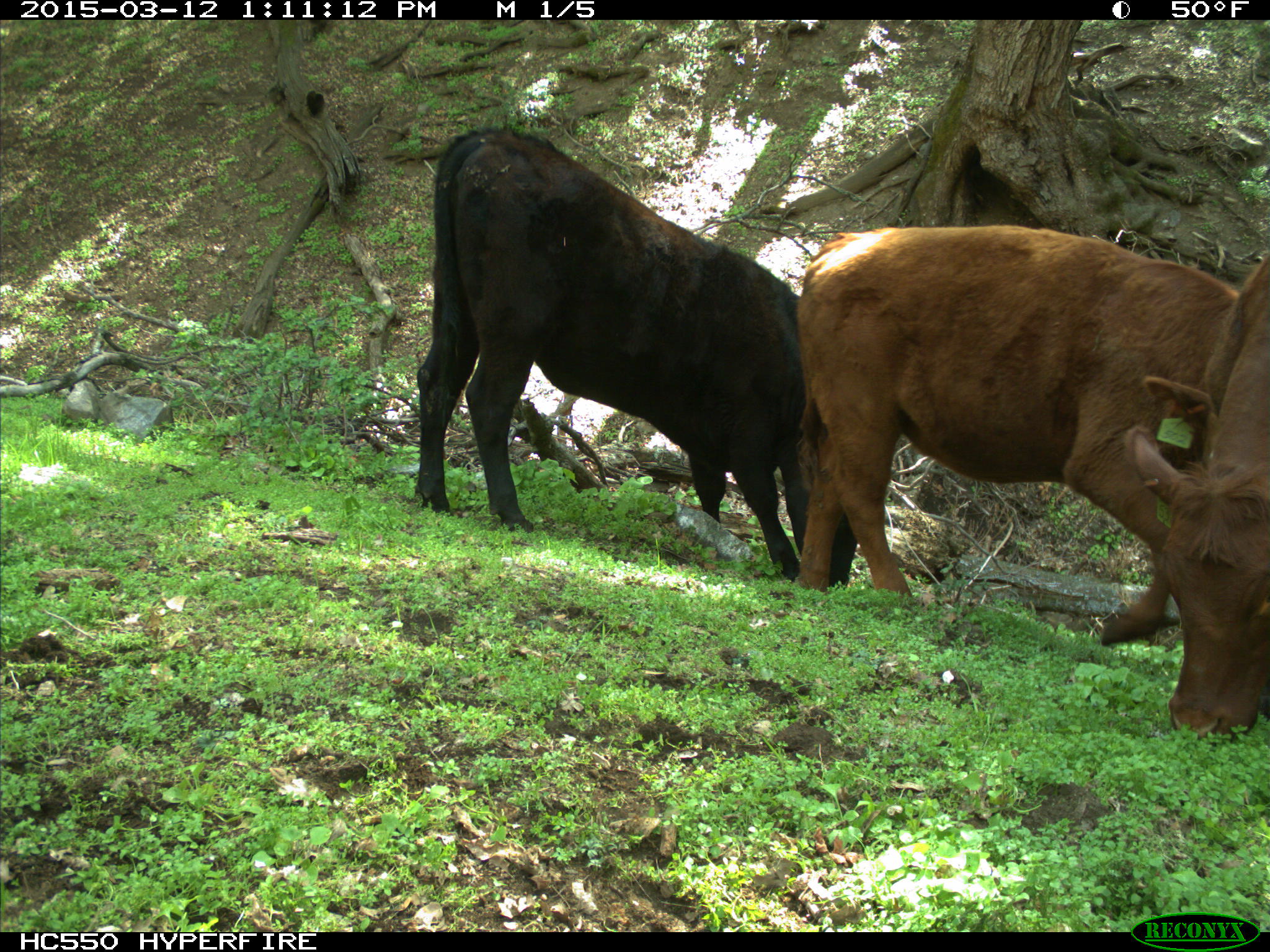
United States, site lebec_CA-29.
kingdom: Animalia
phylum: Chordata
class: Mammalia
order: Artiodactyla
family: Bovidae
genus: Bos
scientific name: Bos taurus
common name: domestic cow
Bos taurus (domestic cow).